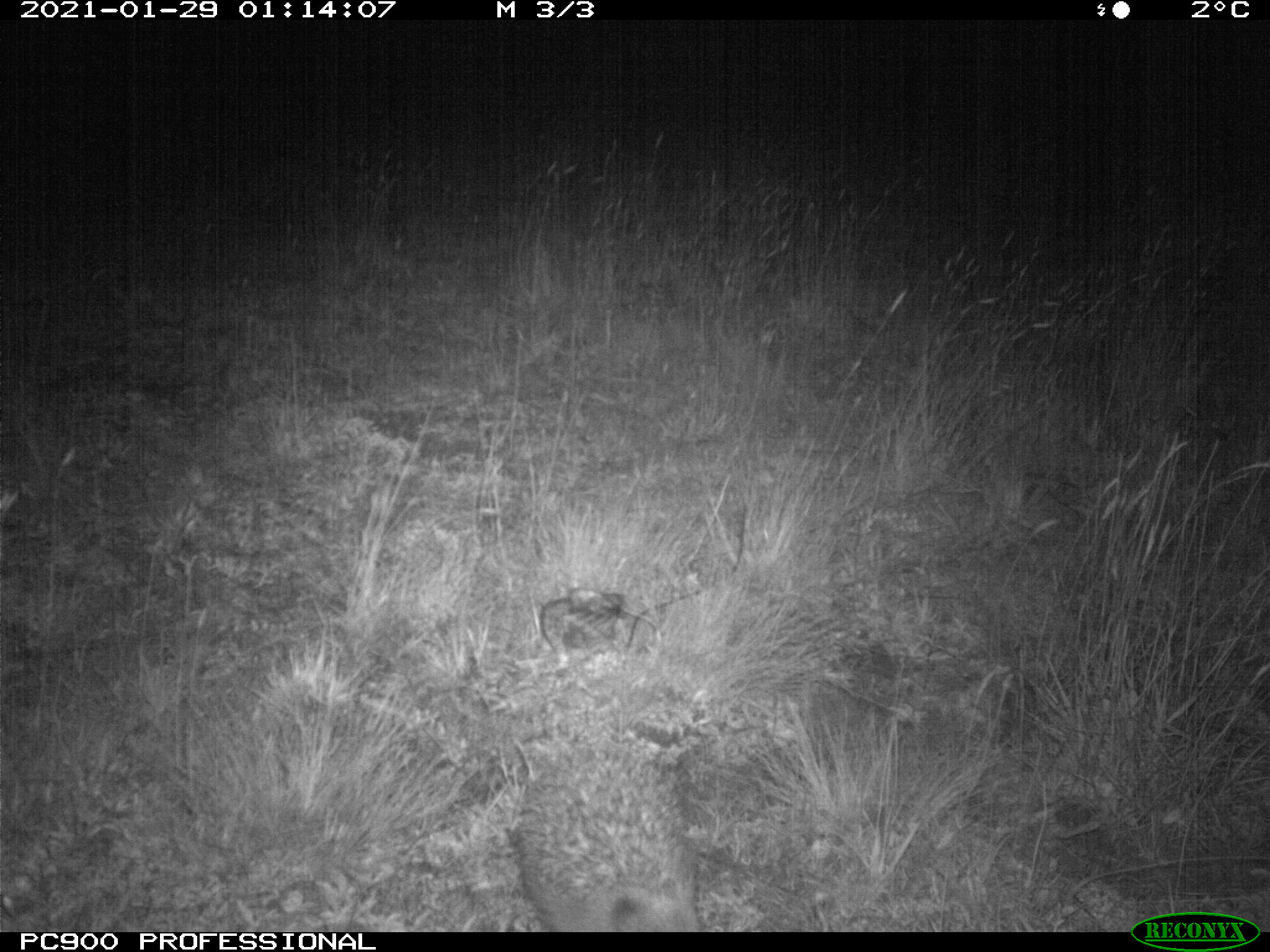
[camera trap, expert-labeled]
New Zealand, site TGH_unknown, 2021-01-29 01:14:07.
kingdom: Animalia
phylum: Chordata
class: Mammalia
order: Eulipotyphla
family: Erinaceidae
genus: Erinaceus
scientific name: Erinaceus europaeus europaeus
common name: european hedgehog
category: hedgehog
Hedgehog (european hedgehog) (Erinaceus europaeus europaeus).